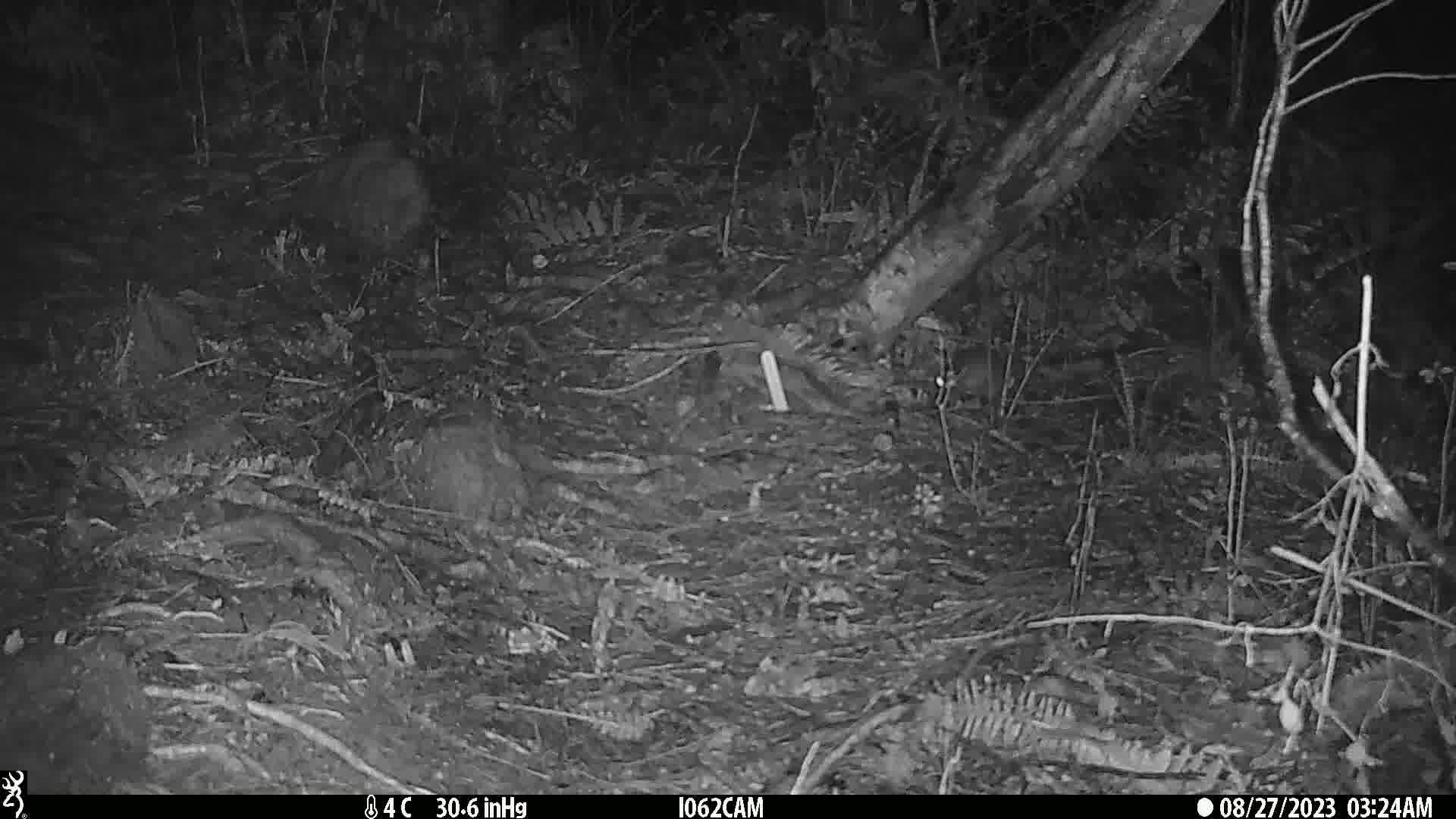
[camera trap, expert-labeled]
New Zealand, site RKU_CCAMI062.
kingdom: Animalia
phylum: Chordata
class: Mammalia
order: Rodentia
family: Muridae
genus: Rattus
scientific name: Rattus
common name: rat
Rat (Rattus).